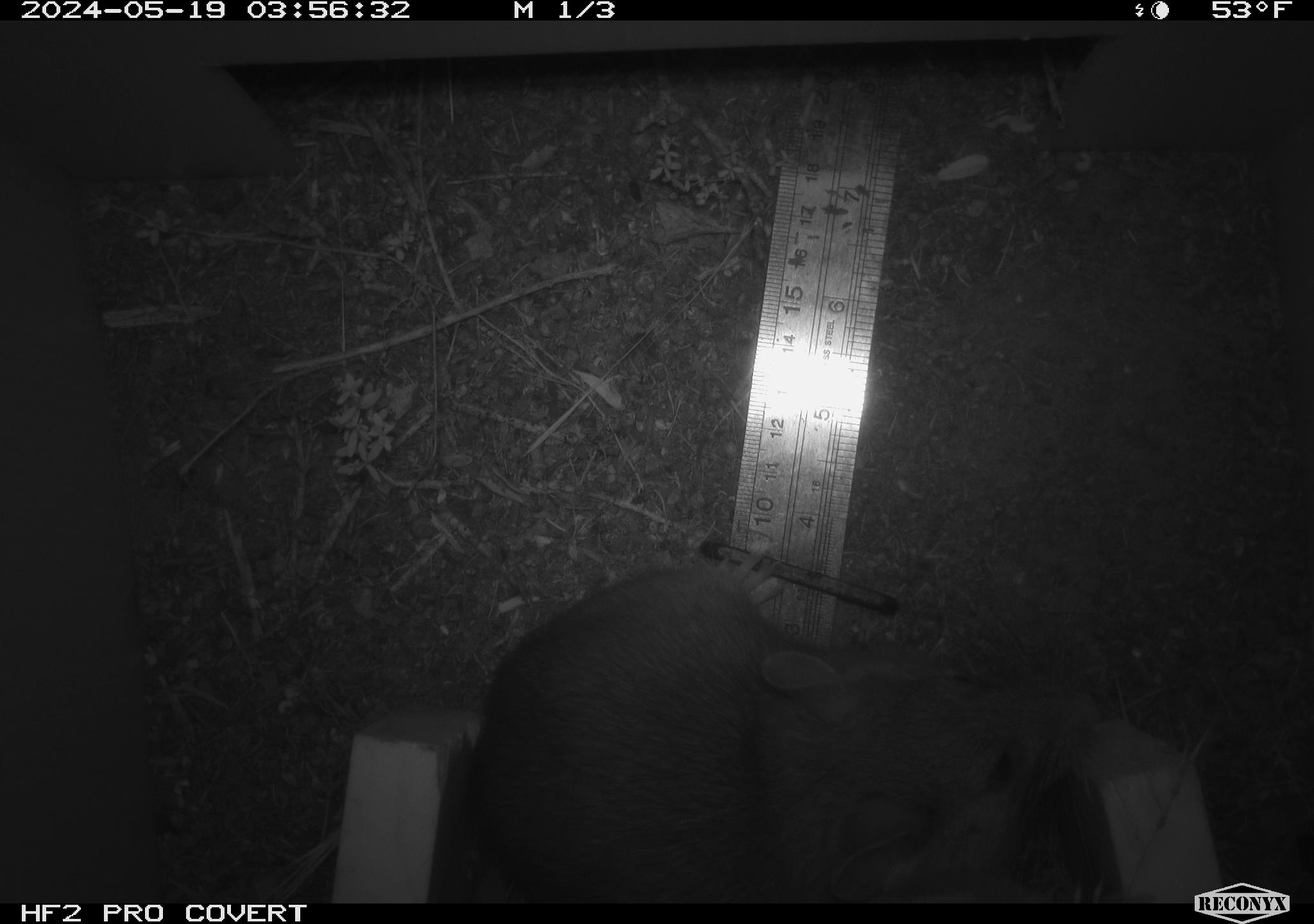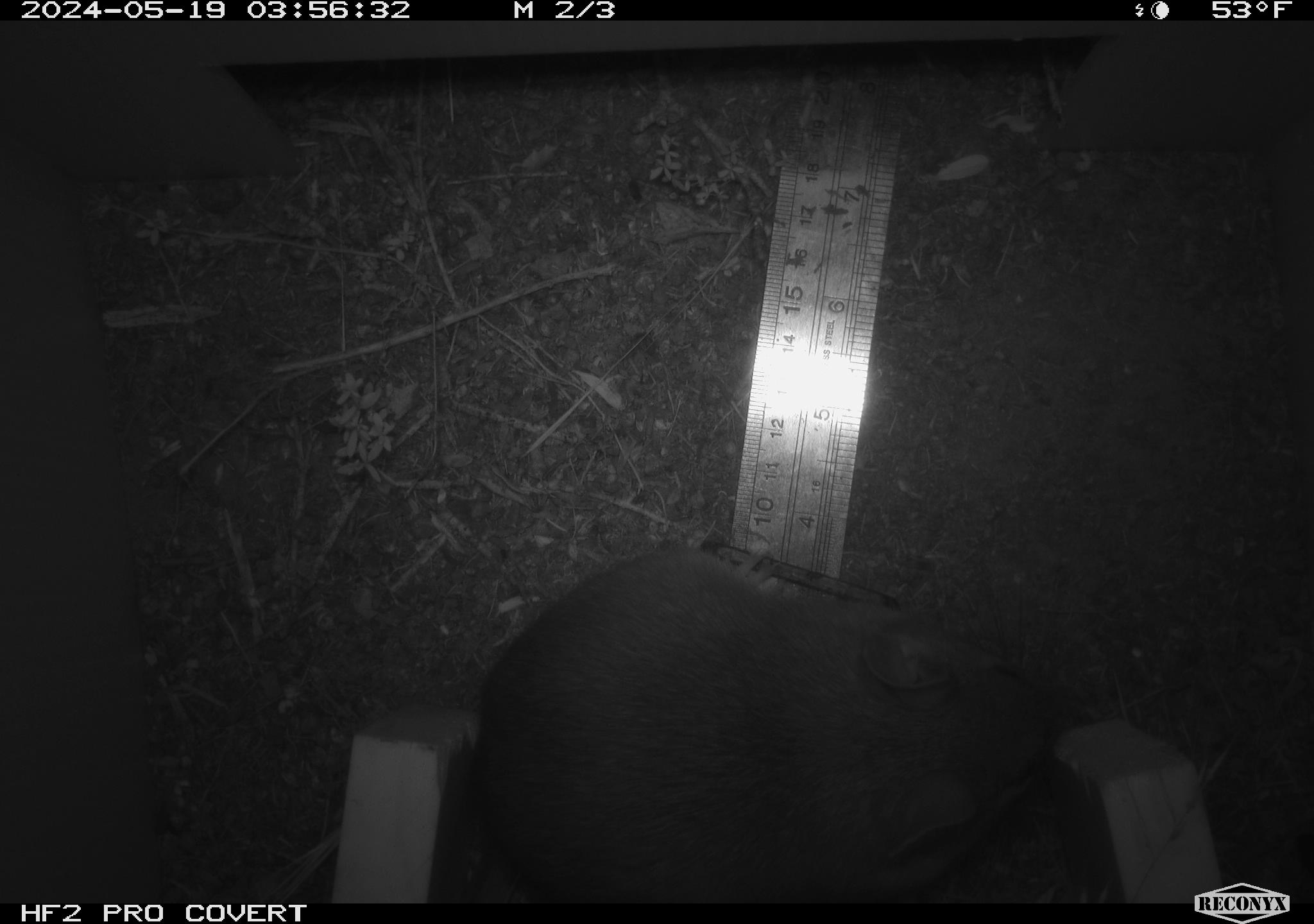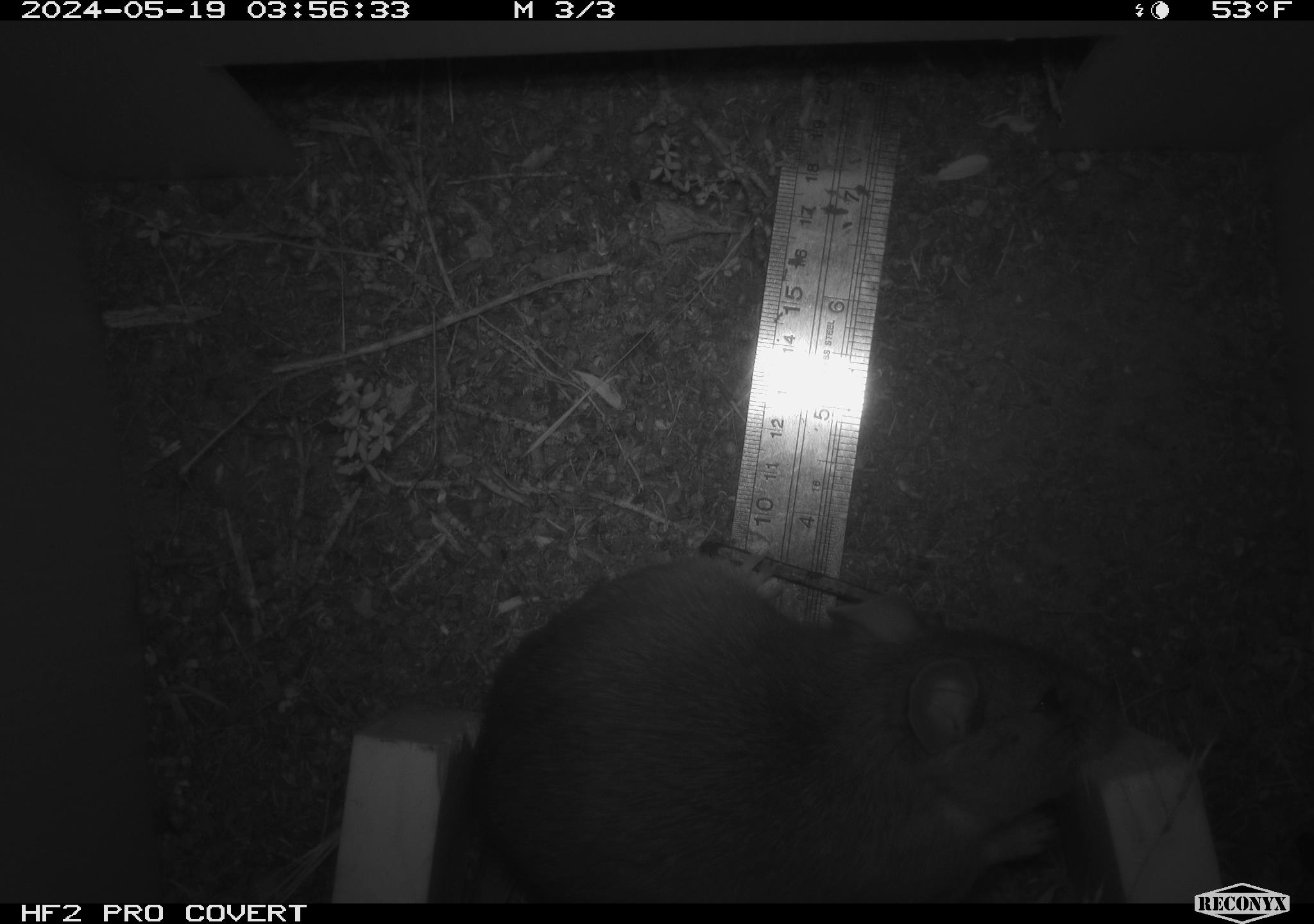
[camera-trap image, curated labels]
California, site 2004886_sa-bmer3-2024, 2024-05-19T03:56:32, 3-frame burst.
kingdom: Animalia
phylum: Chordata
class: Mammalia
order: Rodentia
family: Muridae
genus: Rattus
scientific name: Rattus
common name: rat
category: rattus species